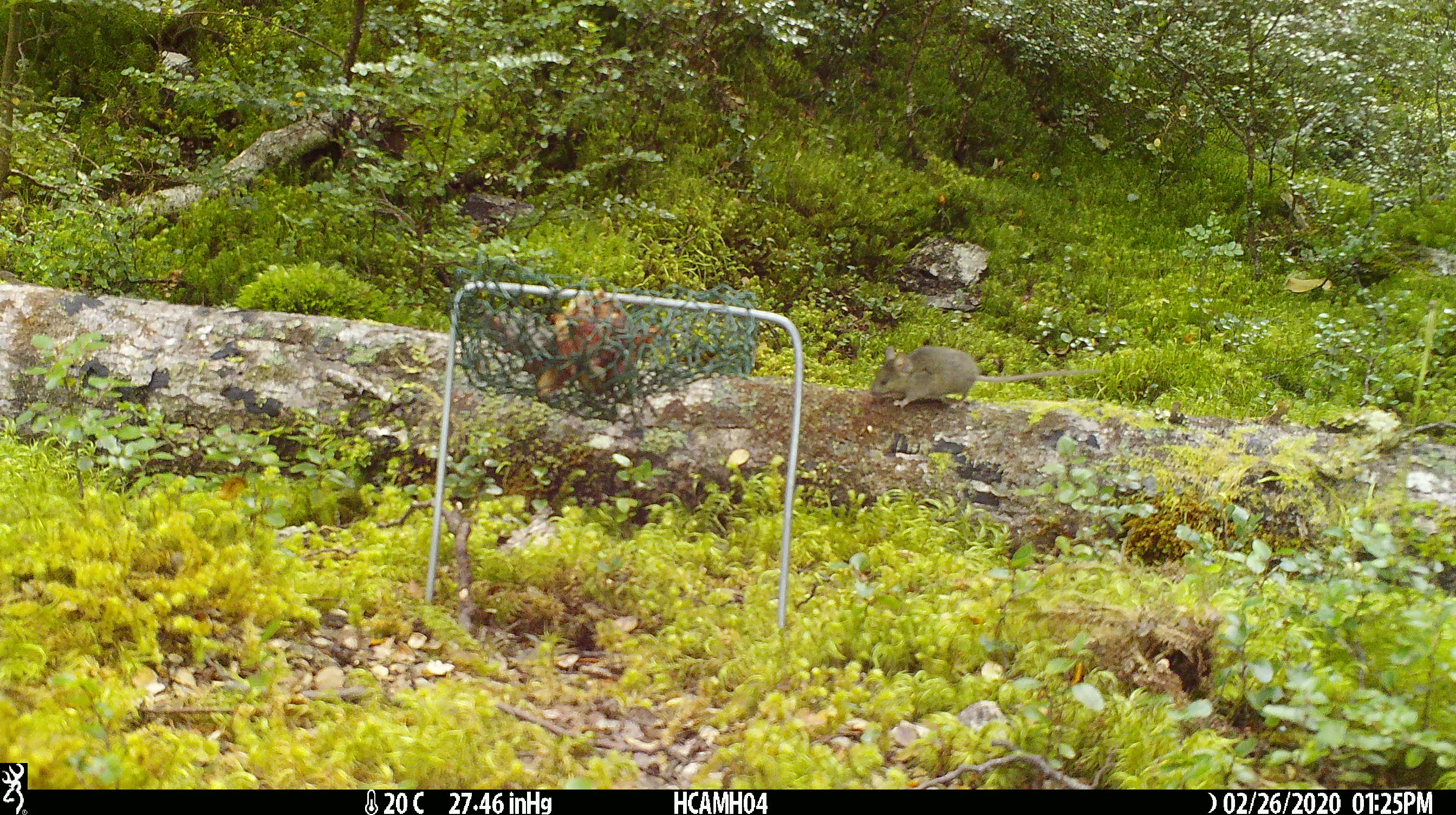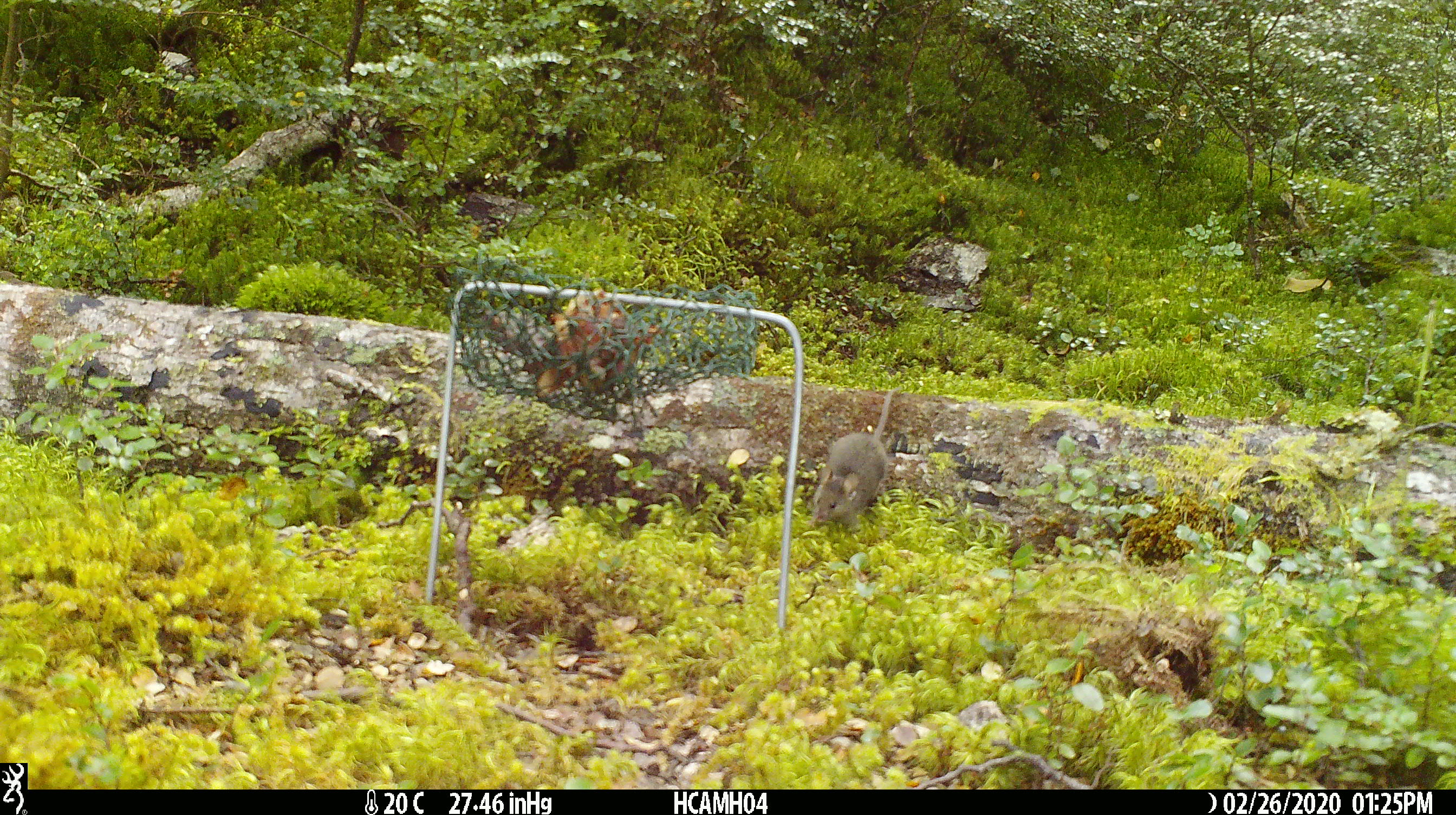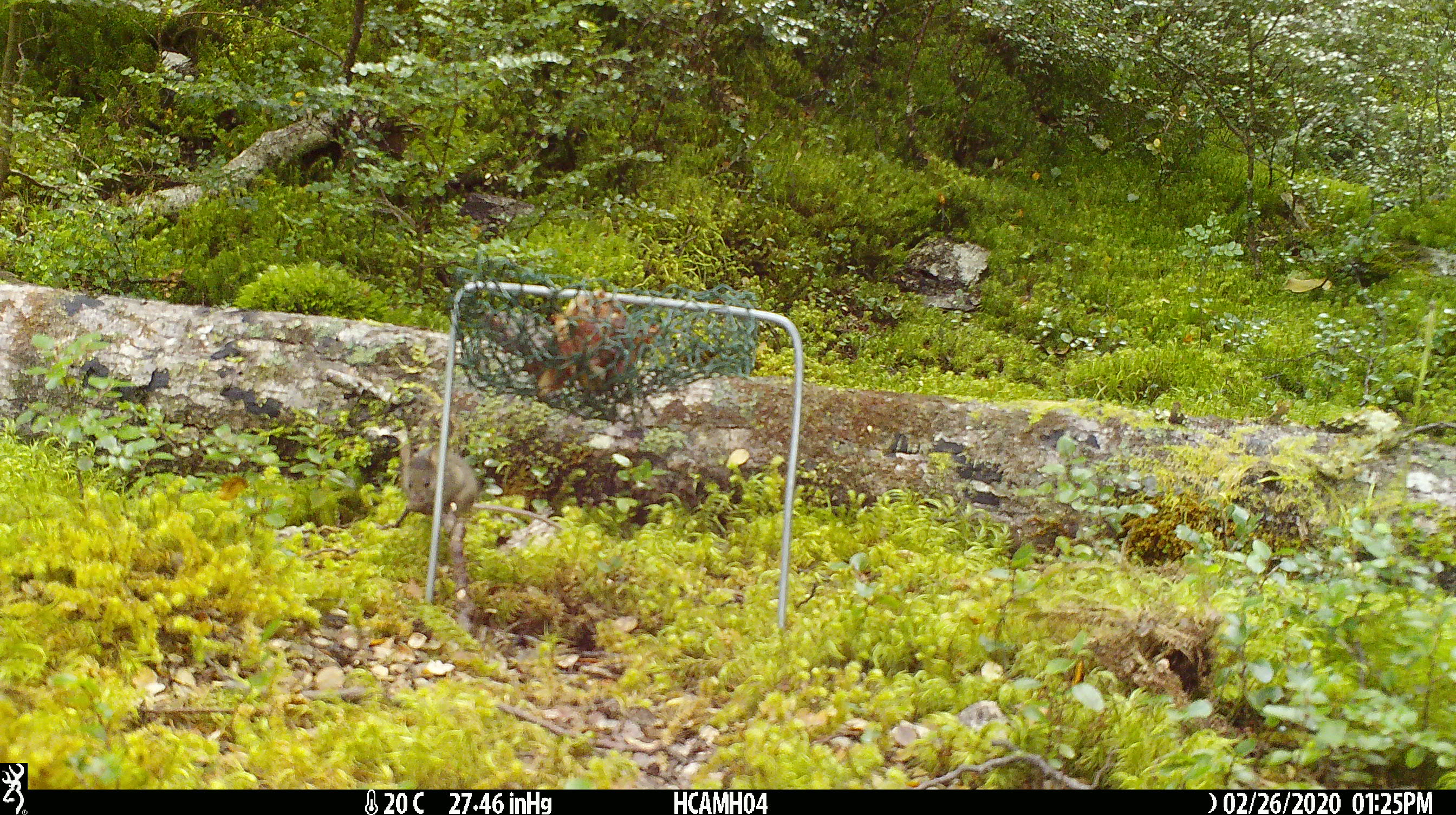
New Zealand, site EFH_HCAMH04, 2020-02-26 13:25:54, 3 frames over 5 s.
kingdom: Animalia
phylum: Chordata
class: Mammalia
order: Rodentia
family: Muridae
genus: Mus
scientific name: Mus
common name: mouse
Mouse (Mus).